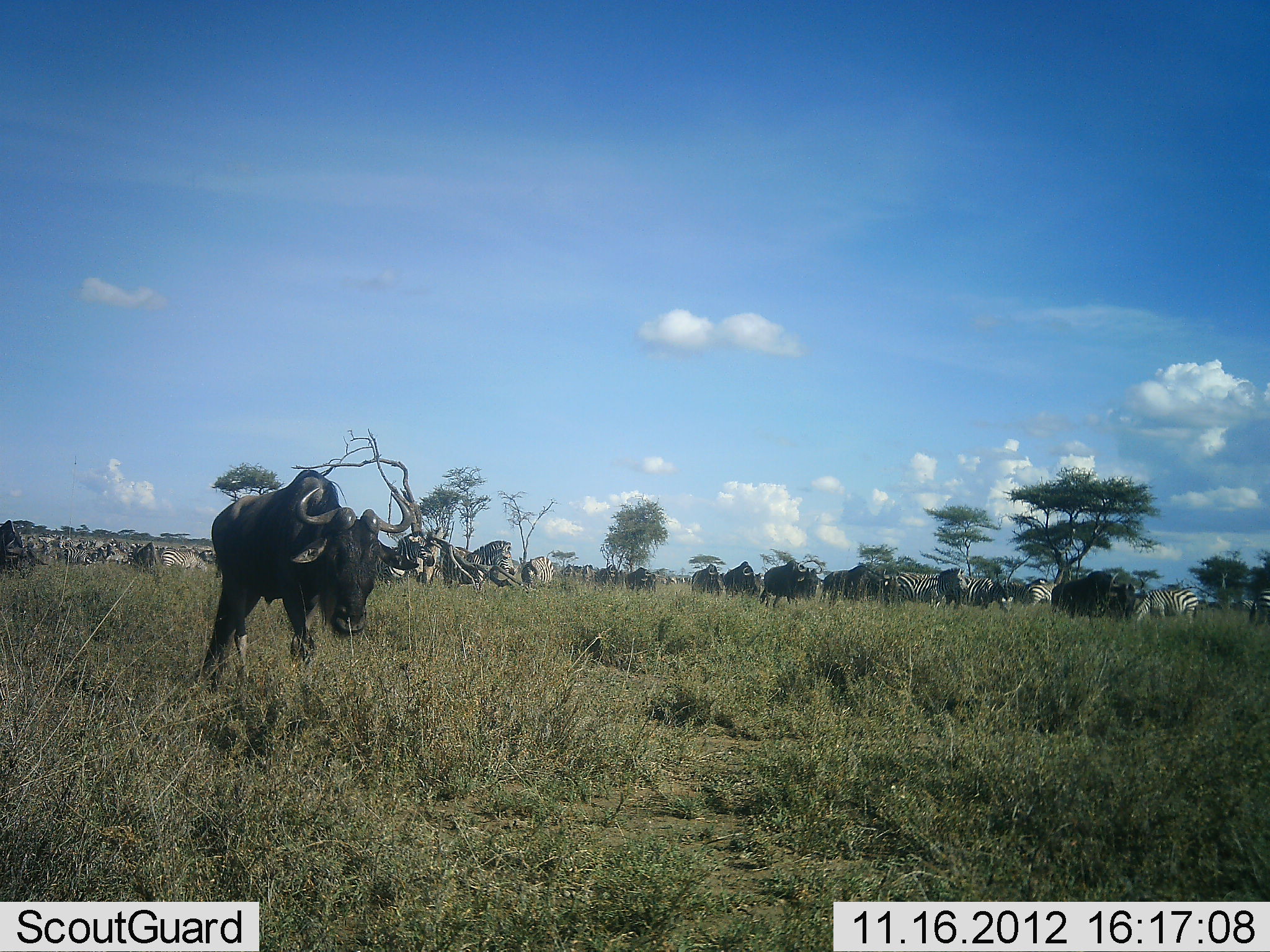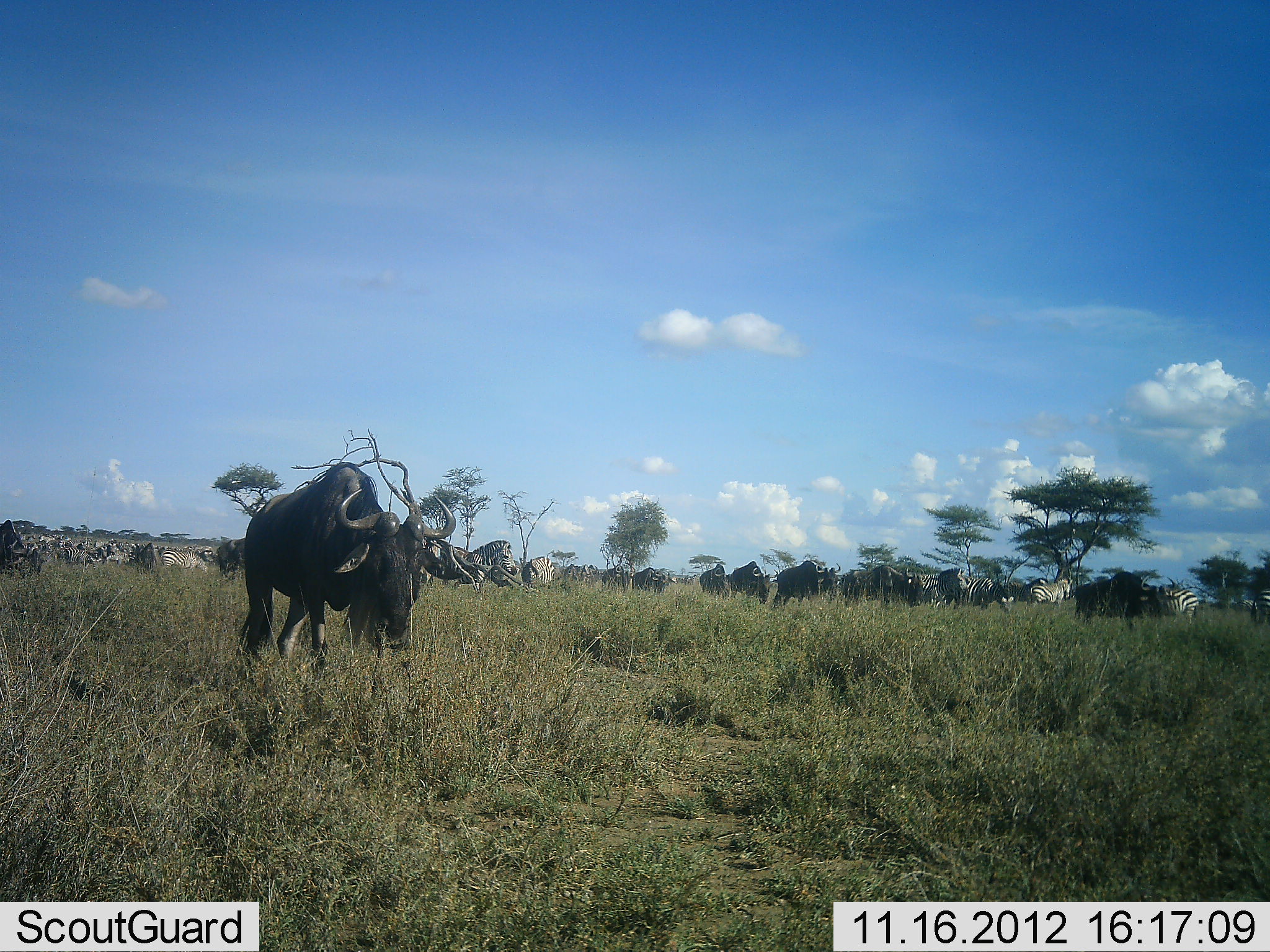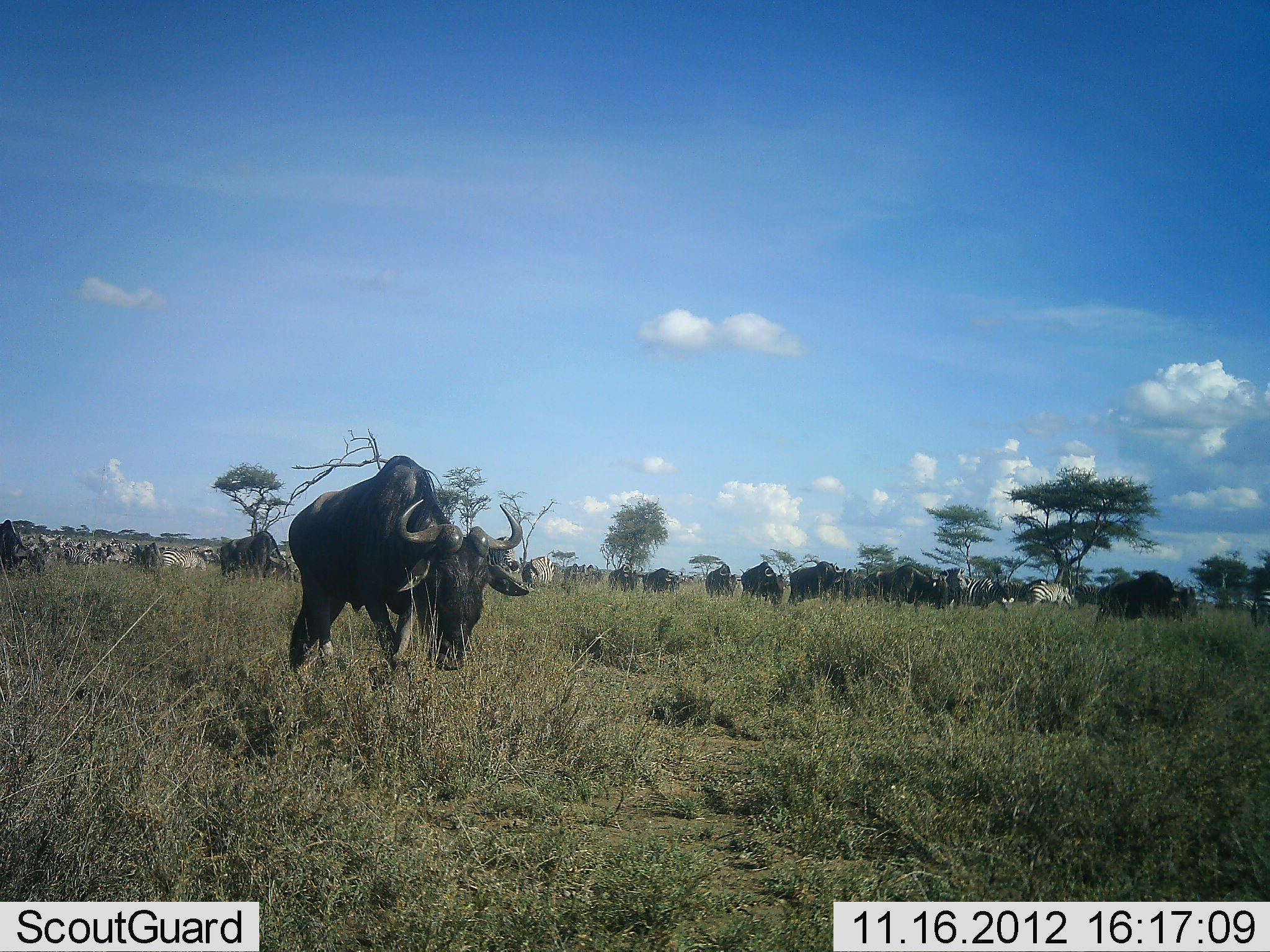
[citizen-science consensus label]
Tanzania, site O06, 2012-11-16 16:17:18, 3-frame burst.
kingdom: Animalia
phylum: Chordata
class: Mammalia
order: Artiodactyla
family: Bovidae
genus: Connochaetes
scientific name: Connochaetes taurinus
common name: blue wildebeest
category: wildebeest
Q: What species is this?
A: Wildebeest (blue wildebeest) (Connochaetes taurinus).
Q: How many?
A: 11-50.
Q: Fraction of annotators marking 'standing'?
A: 23%.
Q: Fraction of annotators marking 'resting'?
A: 0%.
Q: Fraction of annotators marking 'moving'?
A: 77%.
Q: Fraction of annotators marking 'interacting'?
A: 0%.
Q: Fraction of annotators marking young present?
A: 0%.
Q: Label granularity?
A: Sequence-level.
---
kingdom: Animalia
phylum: Chordata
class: Mammalia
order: Perissodactyla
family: Equidae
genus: Equus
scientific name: Equus quagga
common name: plains zebra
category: zebra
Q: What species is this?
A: Zebra (plains zebra) (Equus quagga).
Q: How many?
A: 11-50.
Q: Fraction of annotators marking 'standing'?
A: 70%.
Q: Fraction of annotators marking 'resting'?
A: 0%.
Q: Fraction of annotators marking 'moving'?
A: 20%.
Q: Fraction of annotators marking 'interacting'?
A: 0%.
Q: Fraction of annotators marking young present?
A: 0%.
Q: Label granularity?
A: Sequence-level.